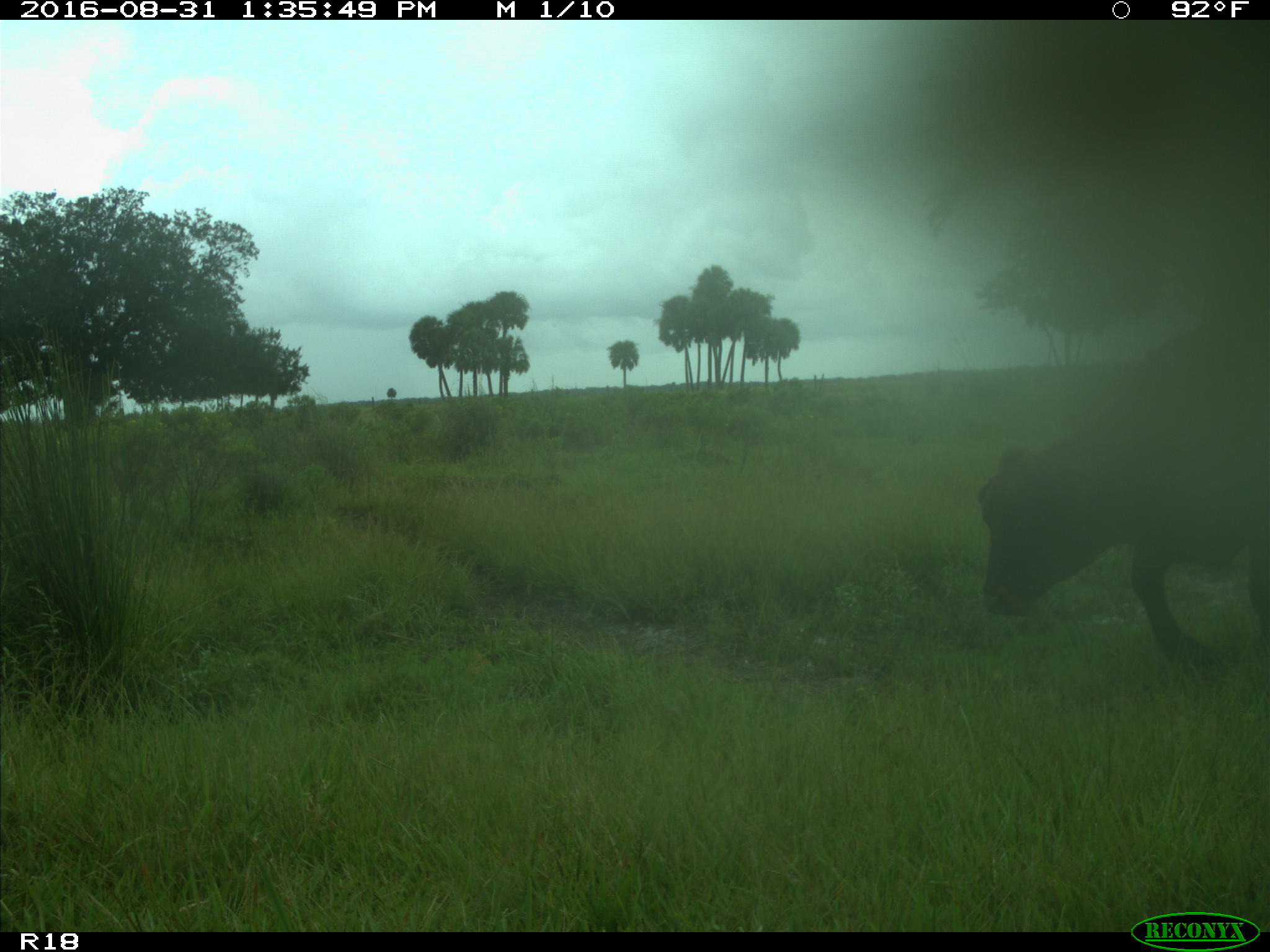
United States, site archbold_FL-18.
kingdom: Animalia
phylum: Chordata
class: Mammalia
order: Artiodactyla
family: Bovidae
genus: Bos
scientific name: Bos taurus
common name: domestic cow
Bos taurus (domestic cow).